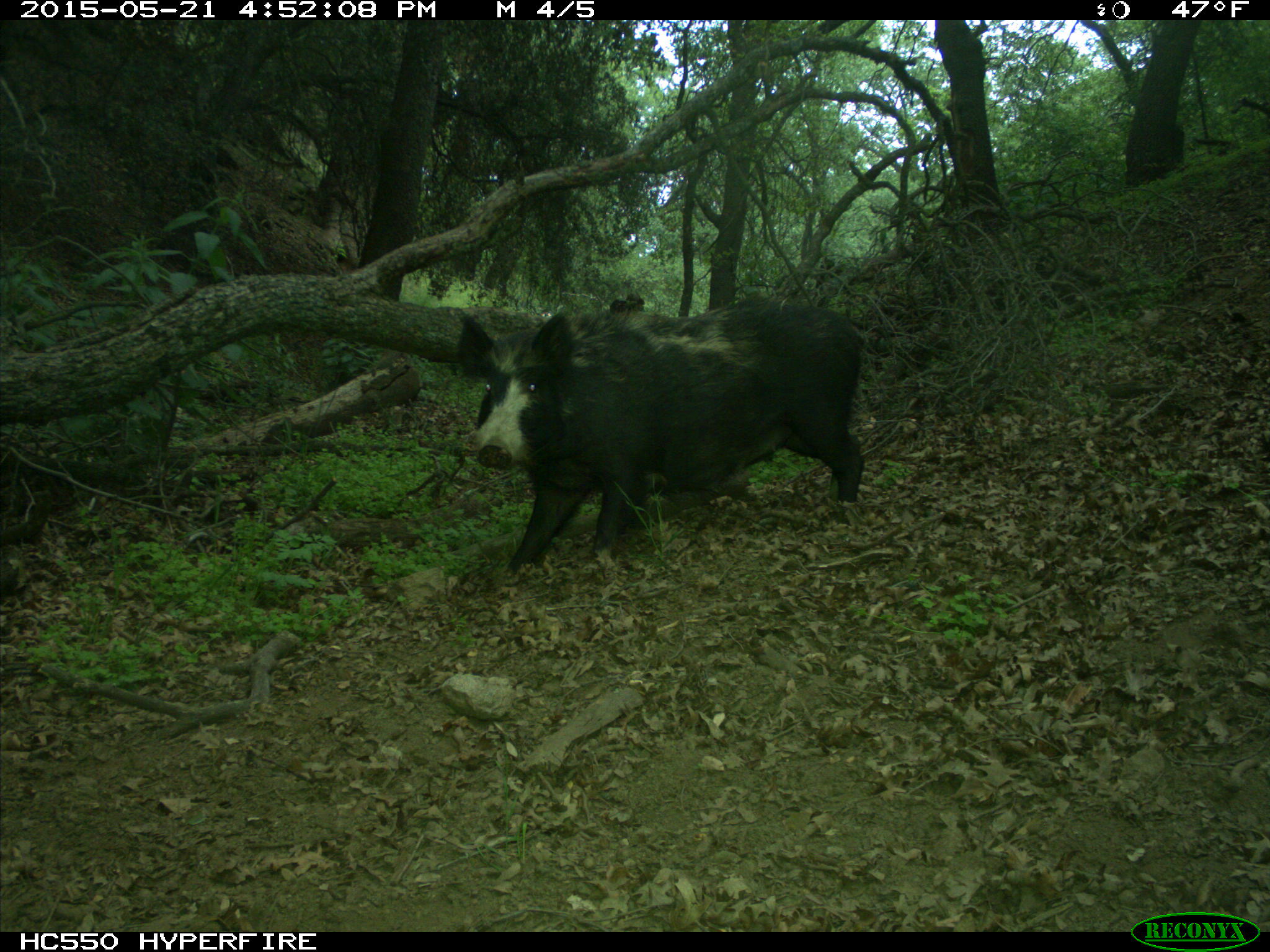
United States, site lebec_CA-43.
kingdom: Animalia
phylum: Chordata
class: Mammalia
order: Artiodactyla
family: Suidae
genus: Sus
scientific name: Sus scrofa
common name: wild boar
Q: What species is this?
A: Sus scrofa (wild boar).